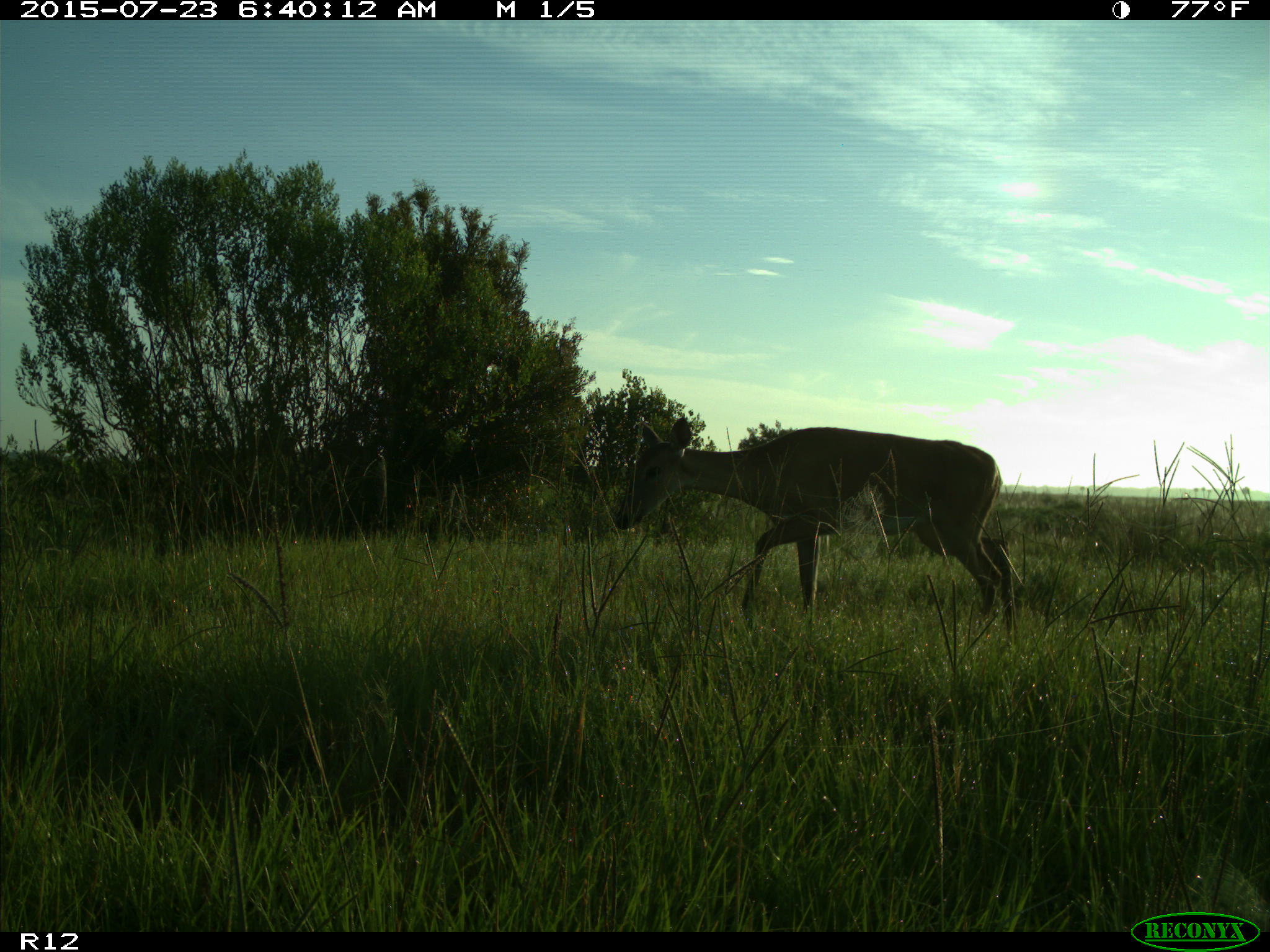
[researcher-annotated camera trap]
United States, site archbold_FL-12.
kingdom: Animalia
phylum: Chordata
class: Mammalia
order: Artiodactyla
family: Cervidae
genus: Odocoileus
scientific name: Odocoileus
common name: deer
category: unidentified deer